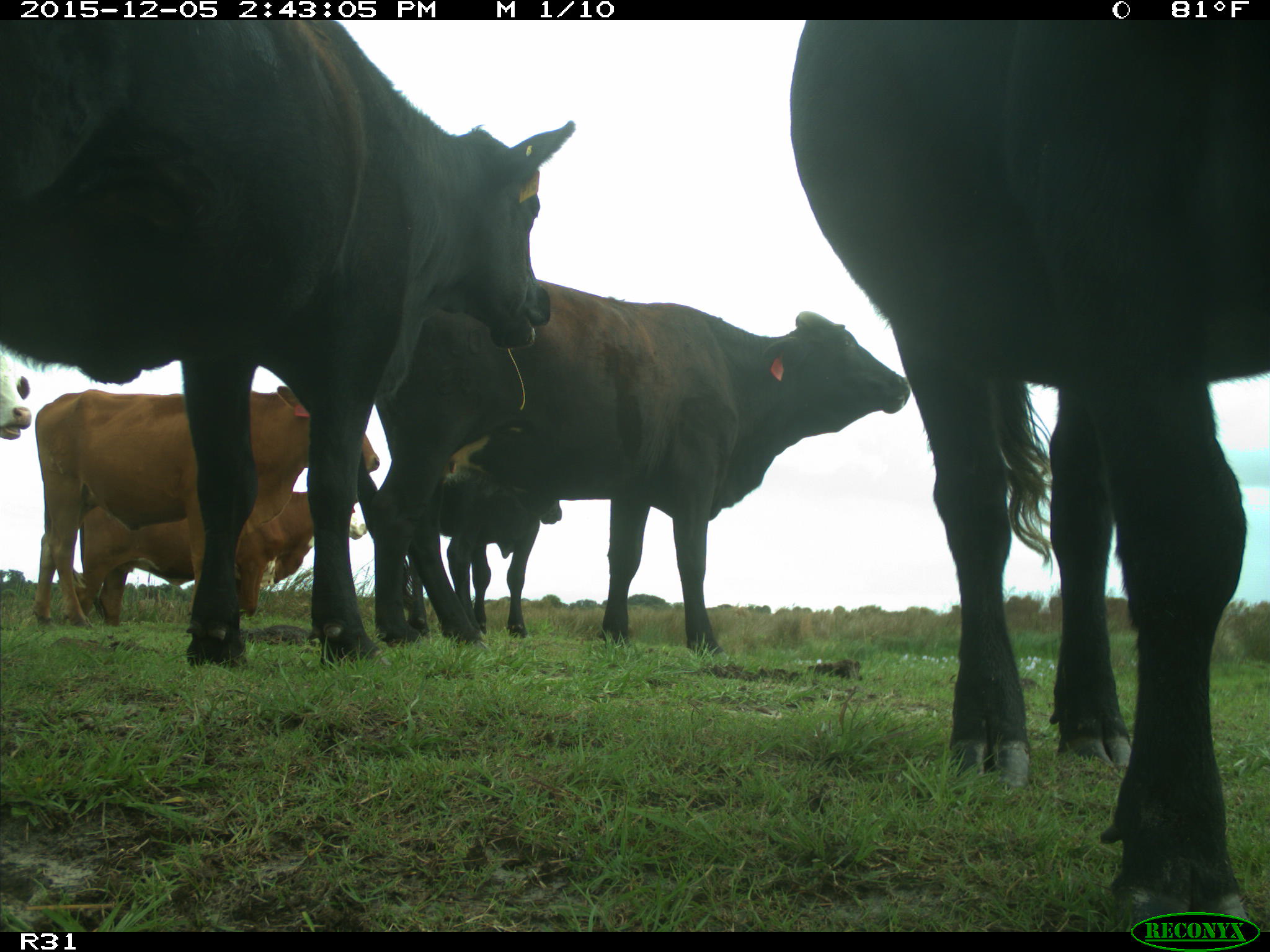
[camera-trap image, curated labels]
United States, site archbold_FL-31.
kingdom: Animalia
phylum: Chordata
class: Mammalia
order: Artiodactyla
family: Bovidae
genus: Bos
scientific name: Bos taurus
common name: domestic cow